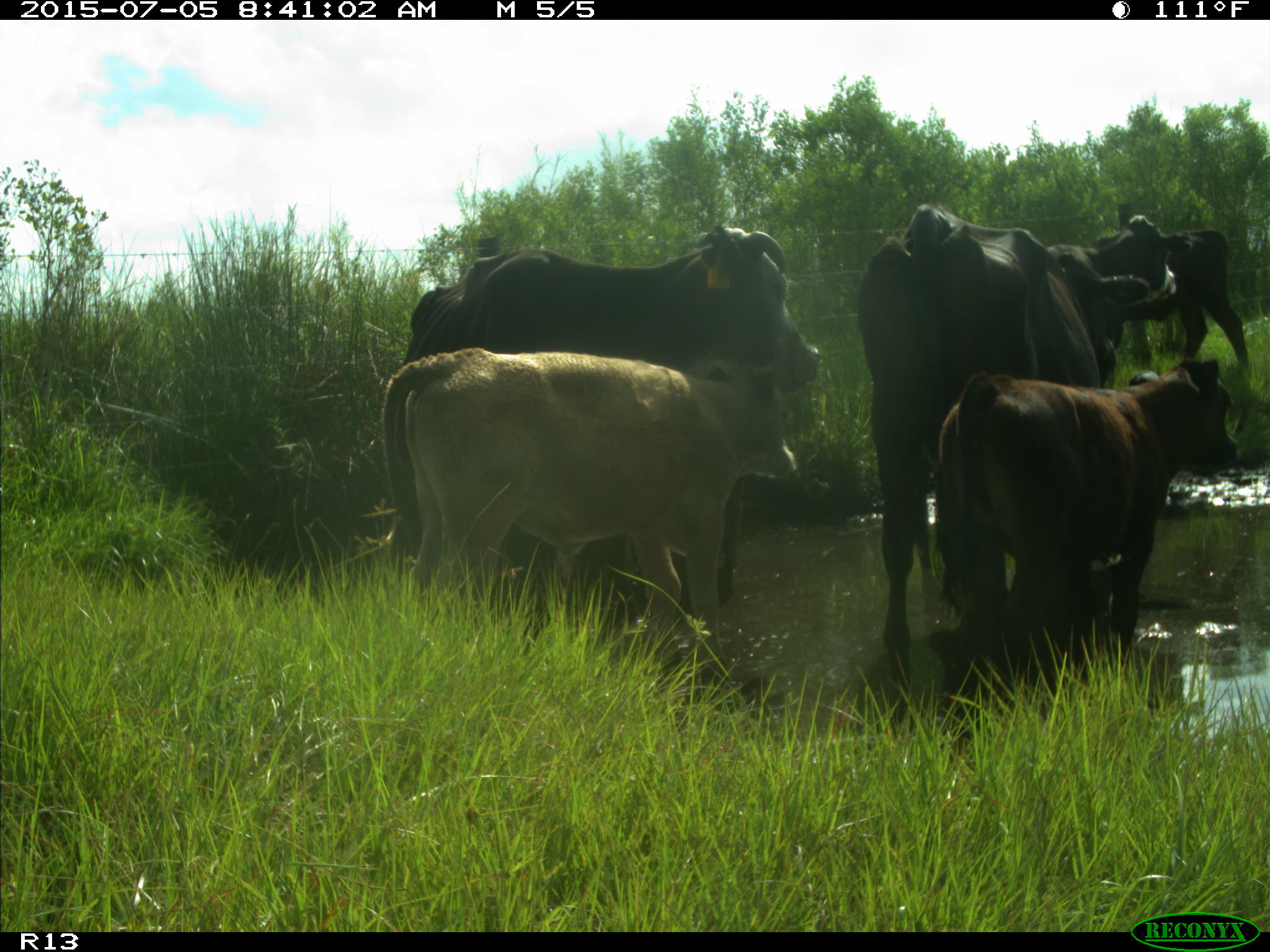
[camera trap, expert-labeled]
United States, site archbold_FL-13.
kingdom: Animalia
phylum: Chordata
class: Mammalia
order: Artiodactyla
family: Bovidae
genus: Bos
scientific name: Bos taurus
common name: domestic cow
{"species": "Bos taurus (domestic cow)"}